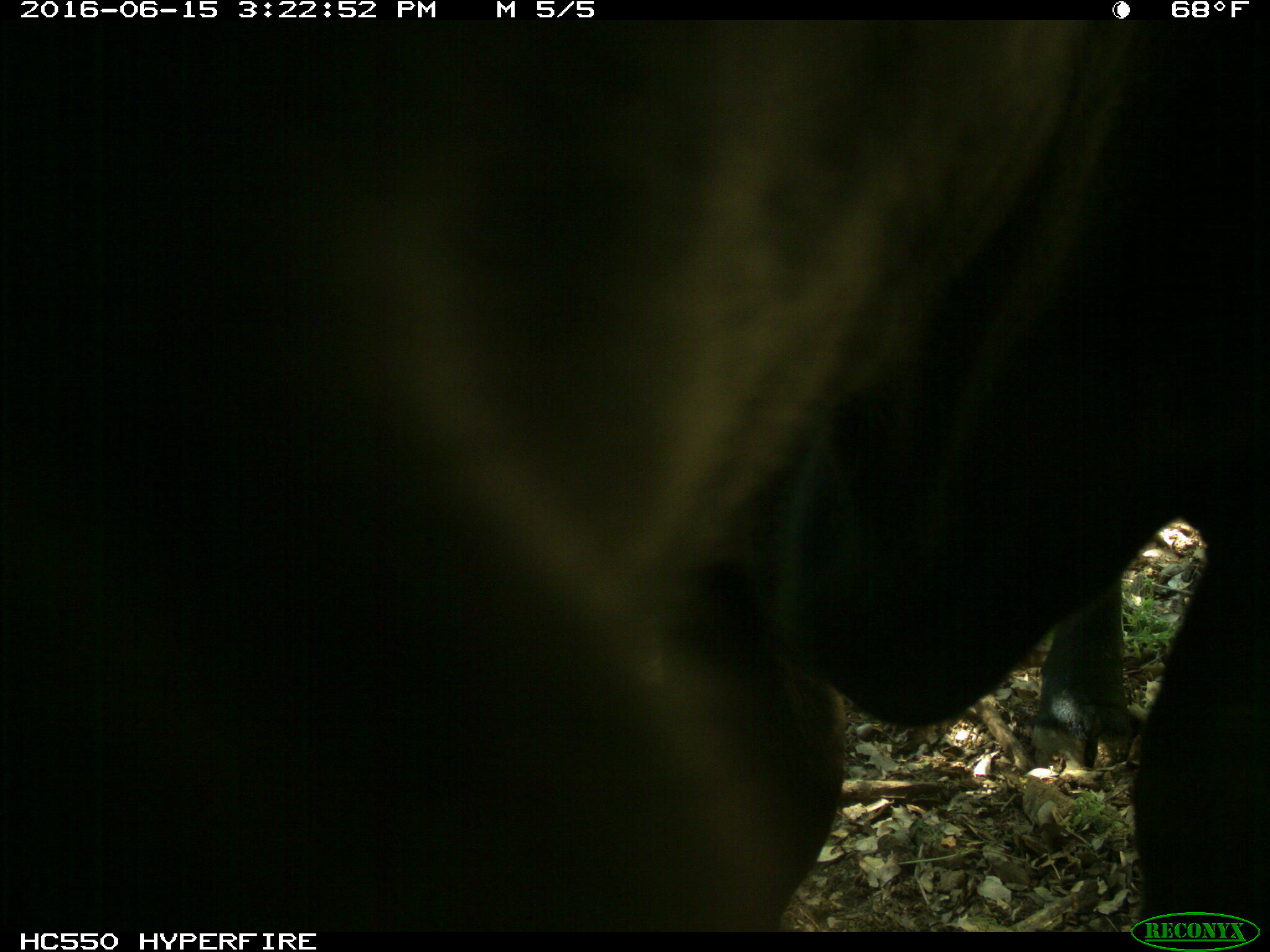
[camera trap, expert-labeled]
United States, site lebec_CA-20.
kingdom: Animalia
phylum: Chordata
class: Mammalia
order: Artiodactyla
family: Bovidae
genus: Bos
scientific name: Bos taurus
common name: domestic cow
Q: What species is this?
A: Bos taurus (domestic cow).